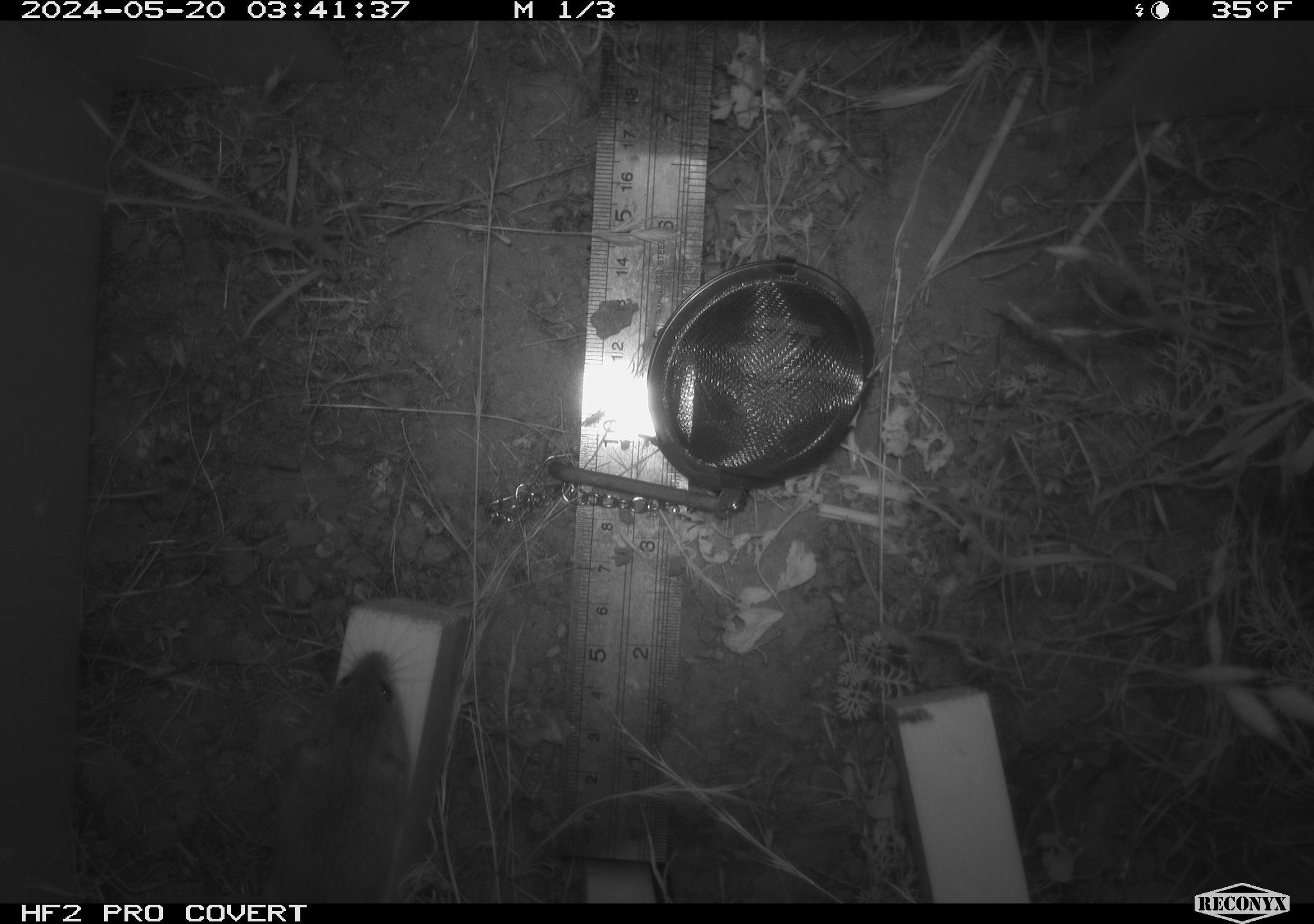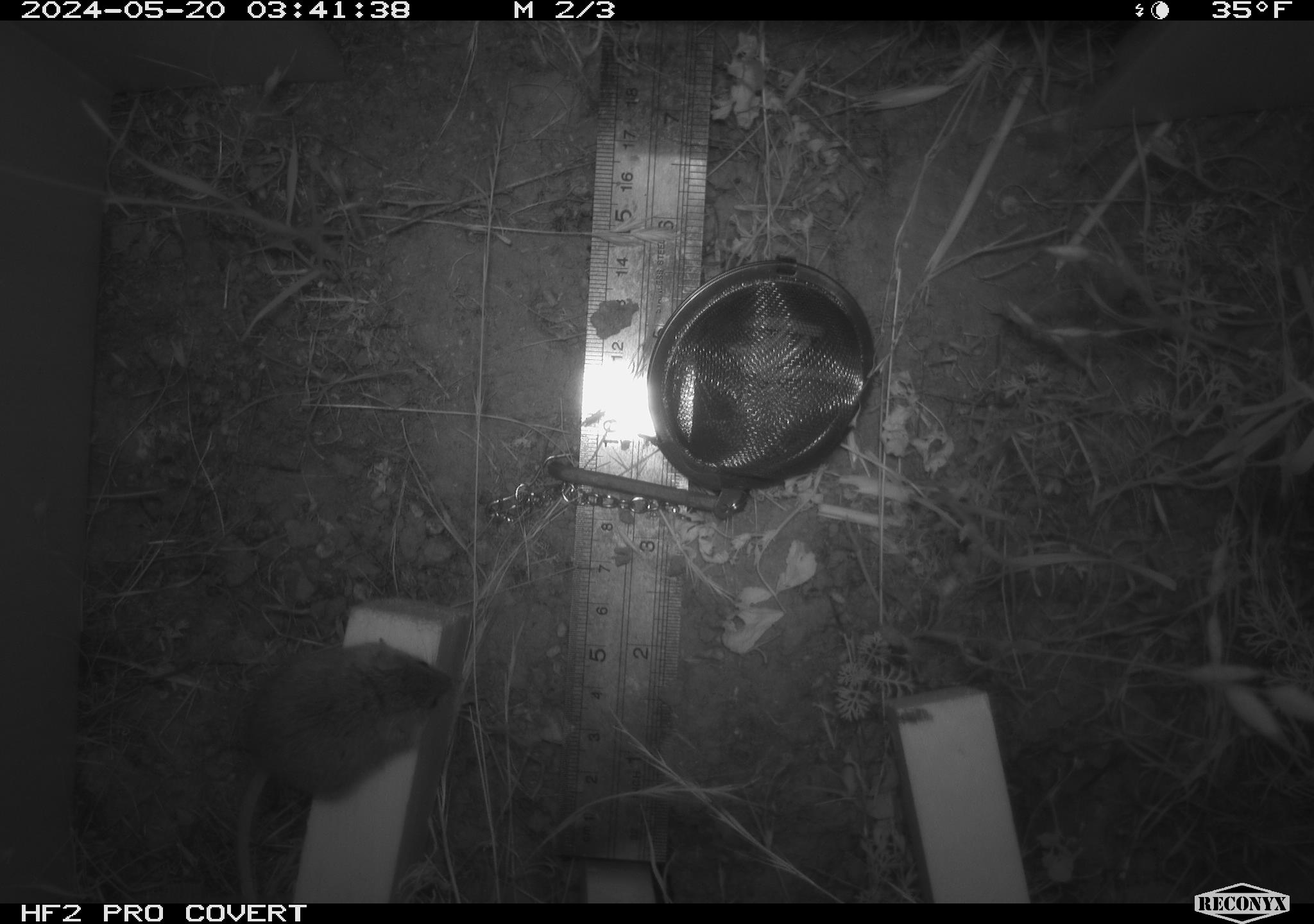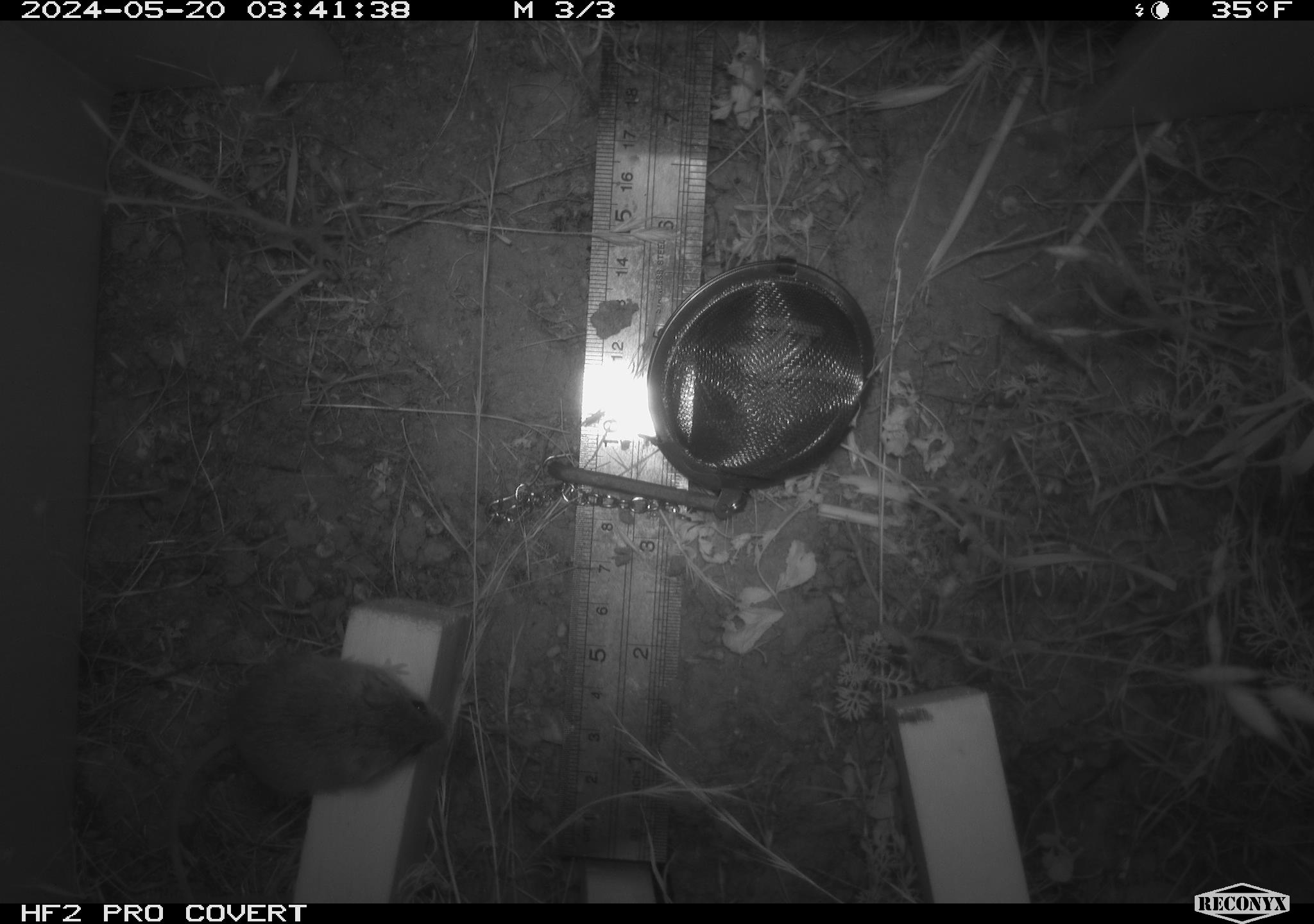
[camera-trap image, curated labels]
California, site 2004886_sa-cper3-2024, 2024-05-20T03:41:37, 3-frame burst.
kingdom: Animalia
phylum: Chordata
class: Mammalia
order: Rodentia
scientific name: Rodentia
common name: rodent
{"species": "rodent (Rodentia)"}